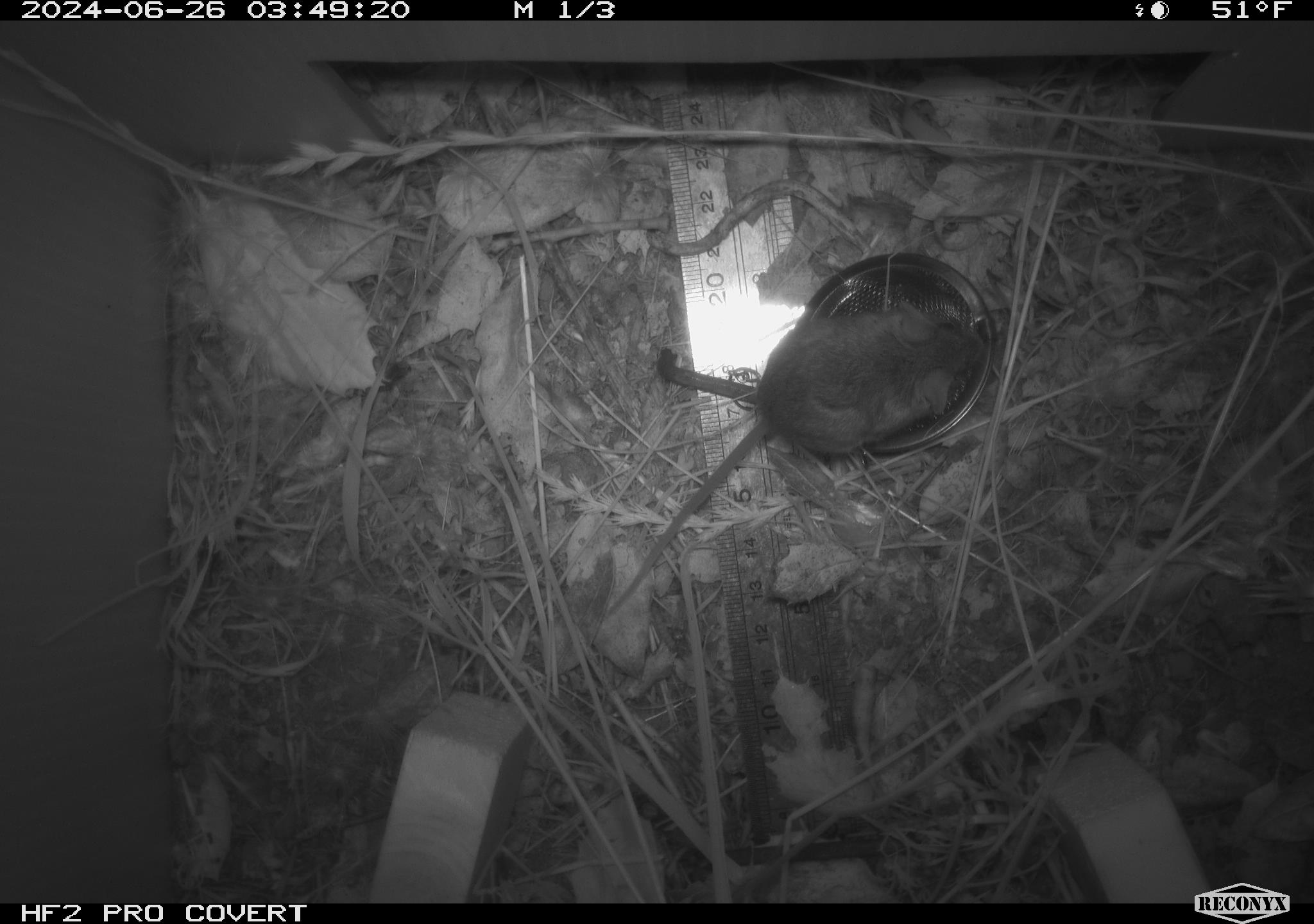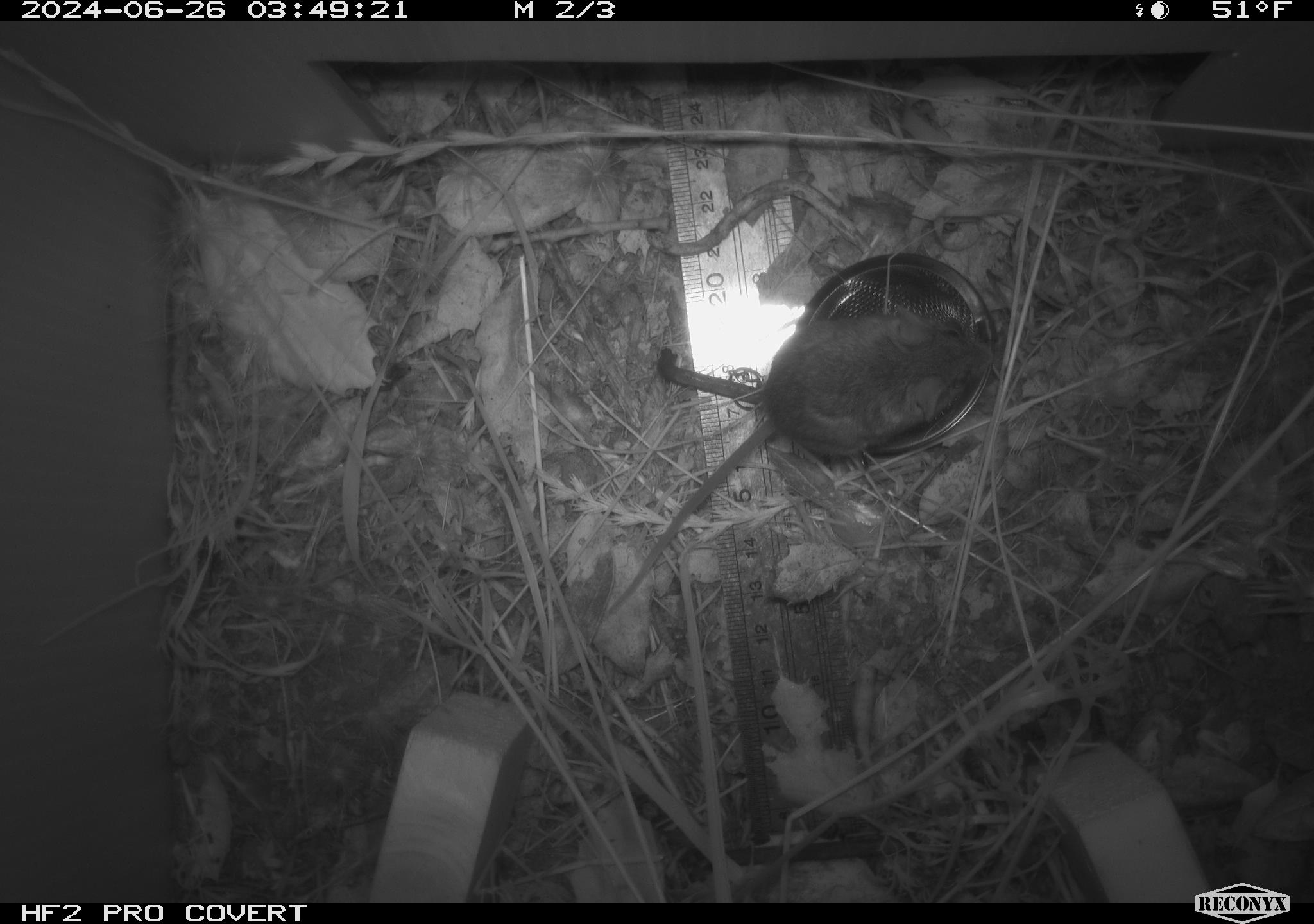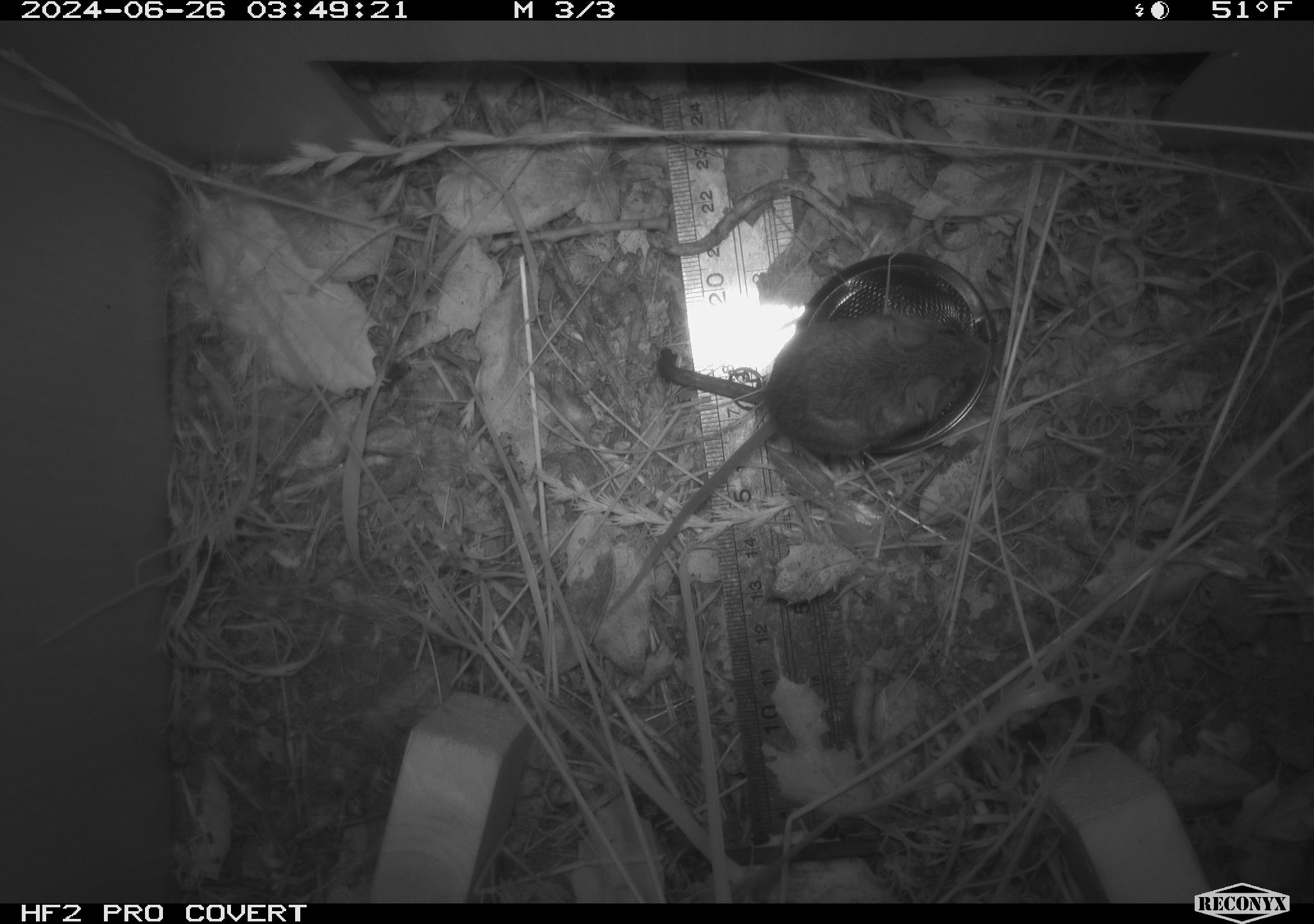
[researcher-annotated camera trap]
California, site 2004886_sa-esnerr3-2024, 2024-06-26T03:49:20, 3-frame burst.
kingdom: Animalia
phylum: Chordata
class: Mammalia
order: Rodentia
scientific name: Rodentia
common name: rodent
Rodent (Rodentia).